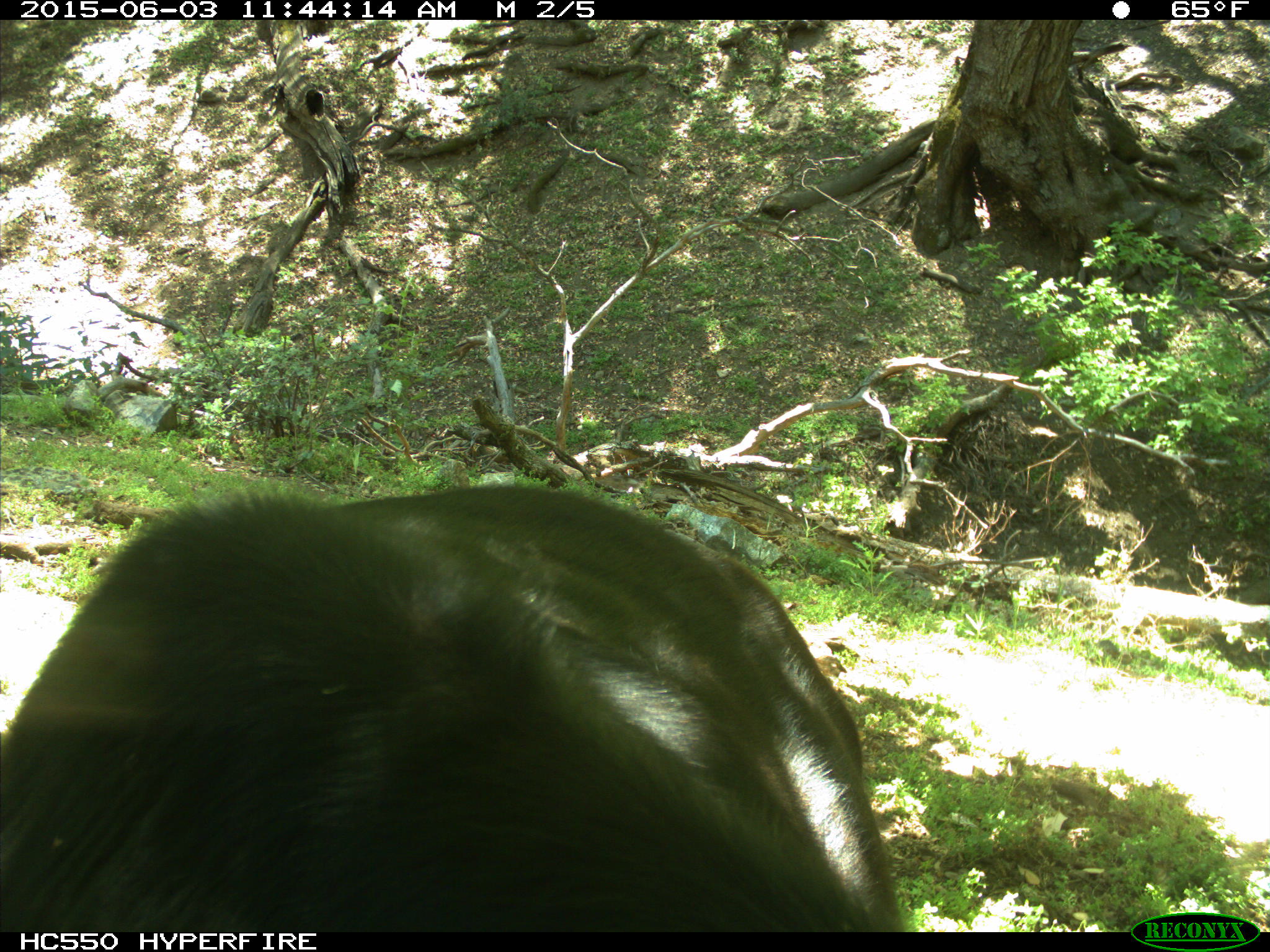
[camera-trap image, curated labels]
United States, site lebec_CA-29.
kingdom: Animalia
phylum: Chordata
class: Mammalia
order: Artiodactyla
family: Bovidae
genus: Bos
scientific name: Bos taurus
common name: domestic cow